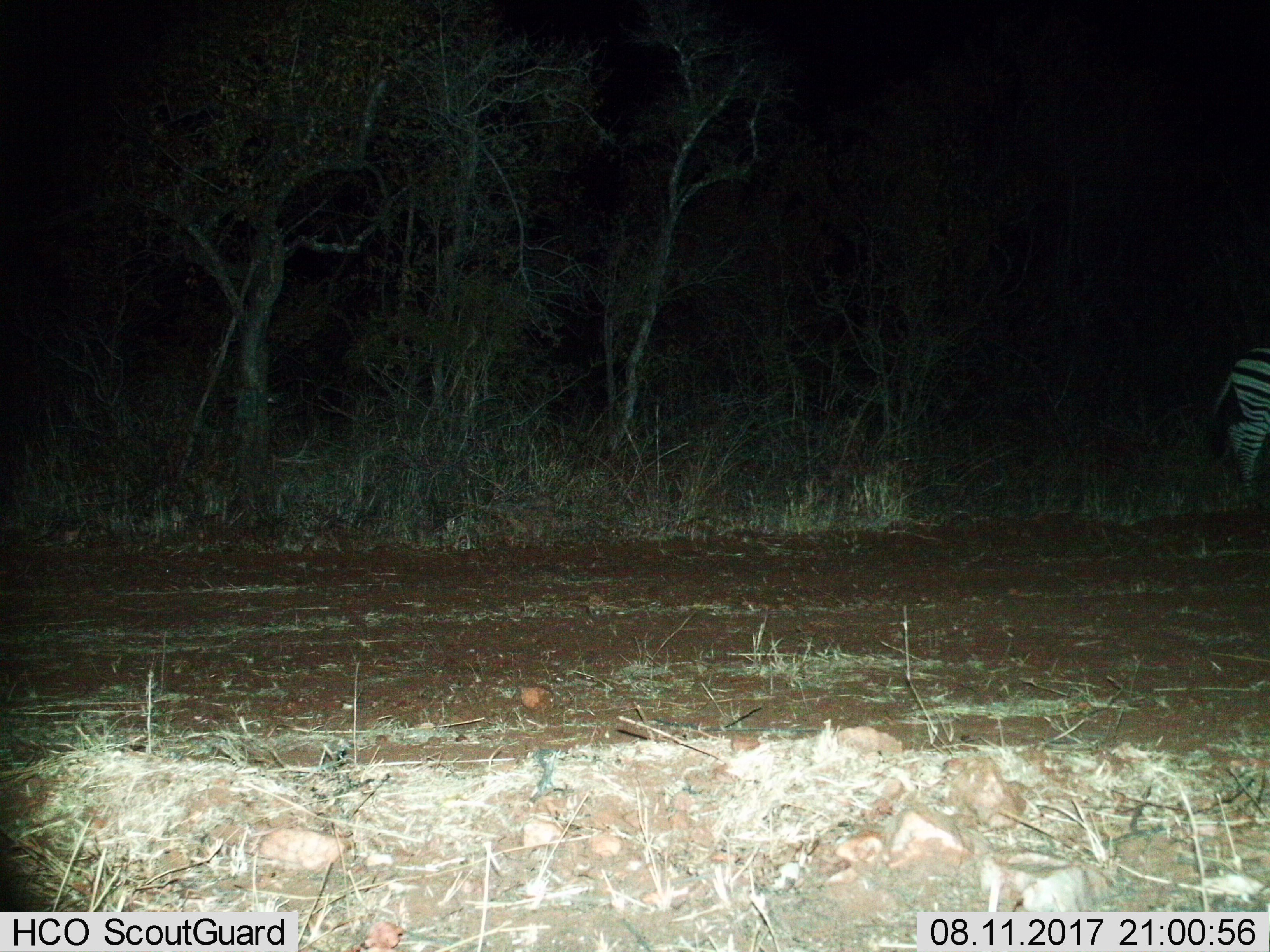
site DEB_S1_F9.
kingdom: Animalia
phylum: Chordata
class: Mammalia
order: Perissodactyla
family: Equidae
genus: Equus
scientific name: Equus quagga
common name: plains zebra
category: zebraplains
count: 1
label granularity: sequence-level